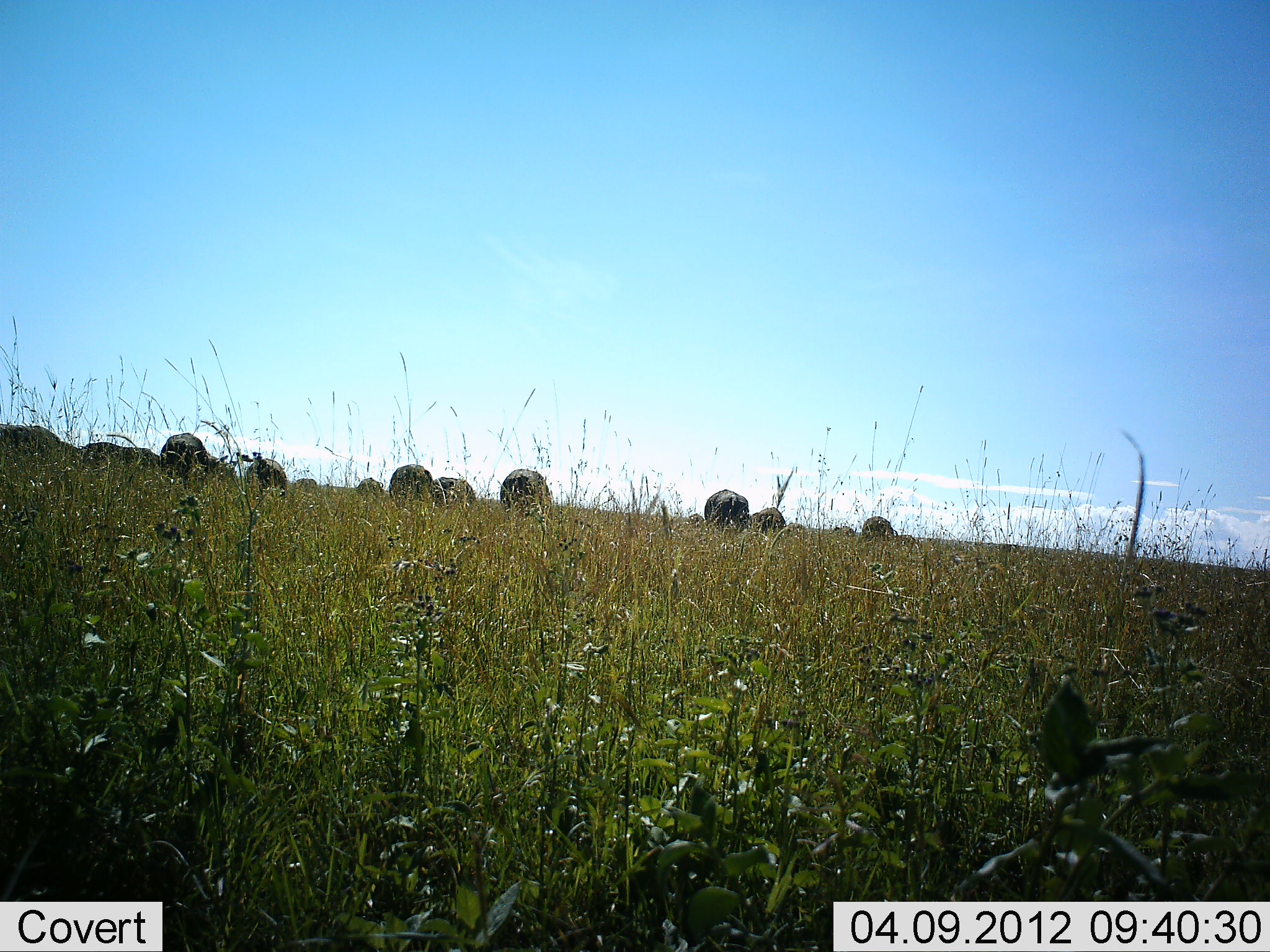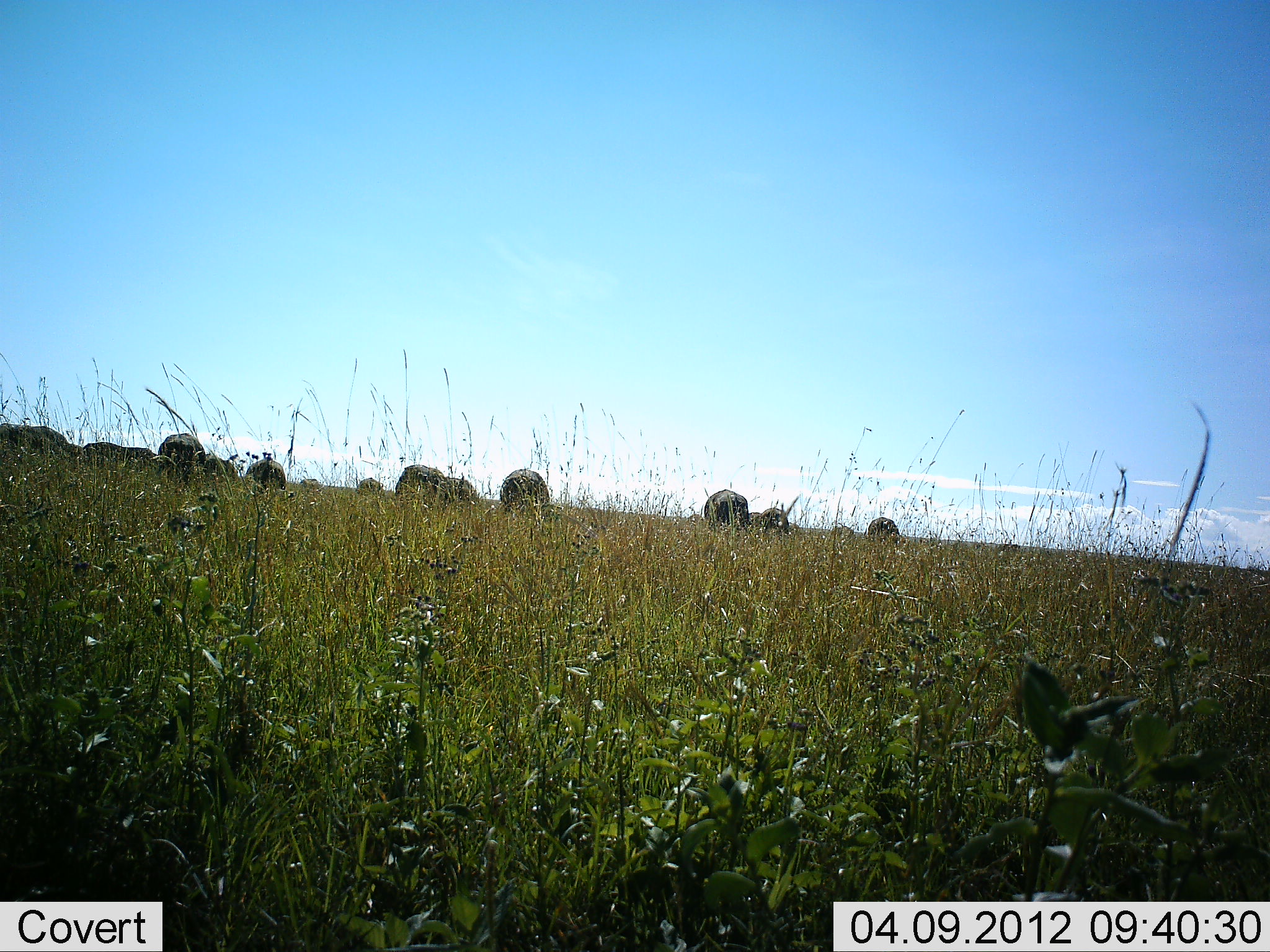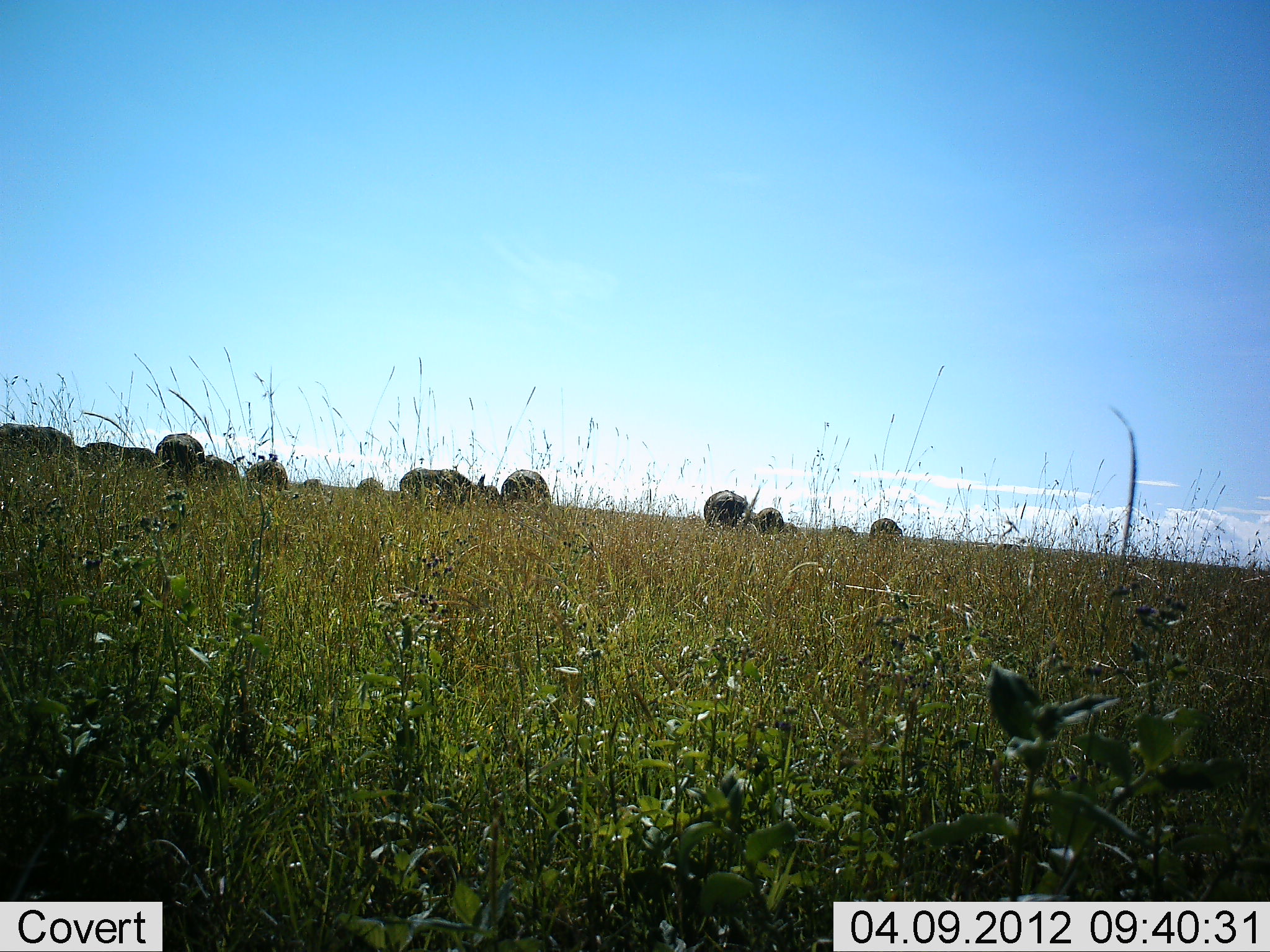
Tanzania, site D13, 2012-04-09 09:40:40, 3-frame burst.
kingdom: Animalia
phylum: Chordata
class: Mammalia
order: Artiodactyla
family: Bovidae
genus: Connochaetes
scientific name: Connochaetes taurinus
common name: blue wildebeest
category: wildebeest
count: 11-50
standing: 40%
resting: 0%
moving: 13%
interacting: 0%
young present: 0%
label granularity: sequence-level